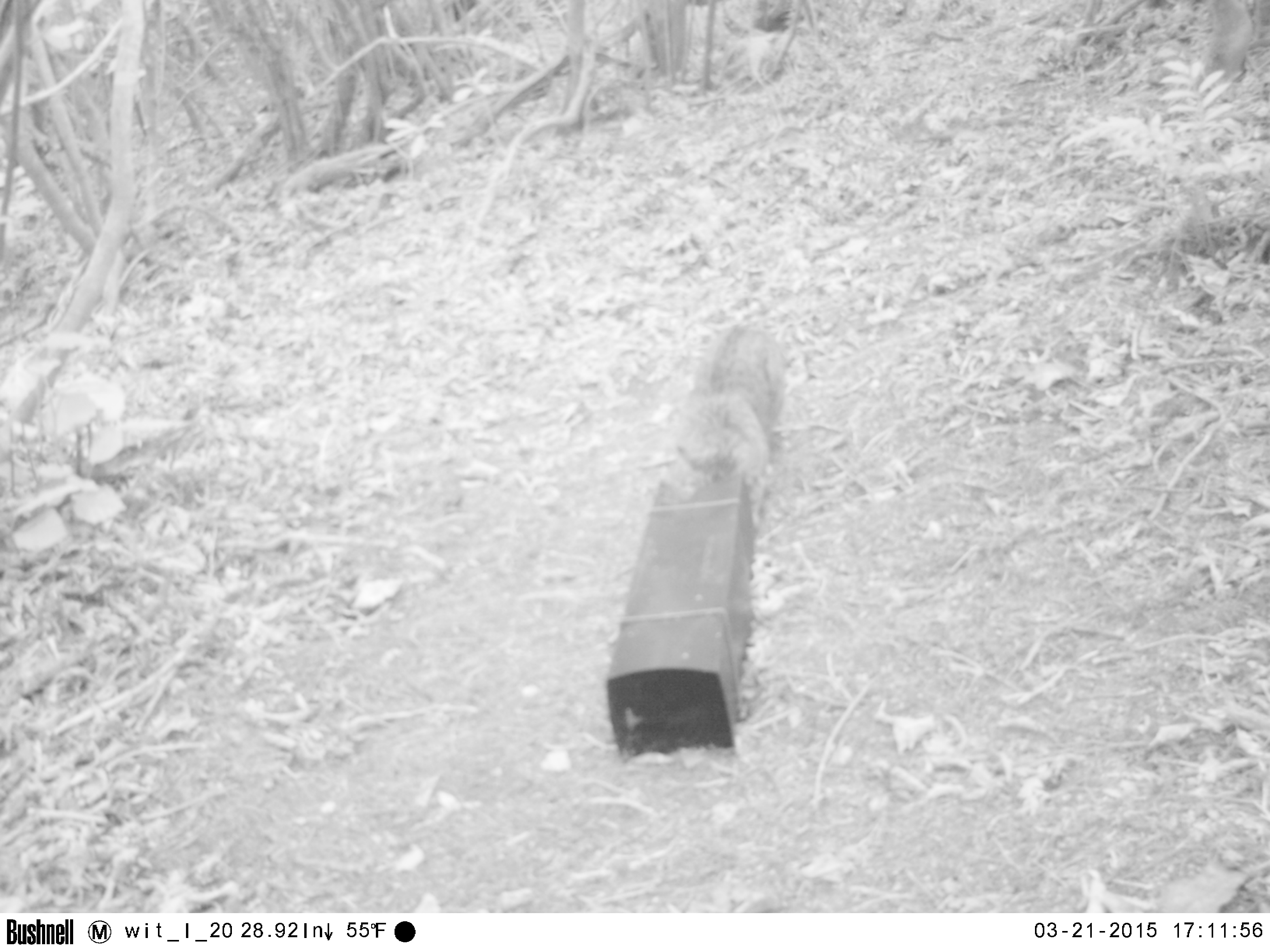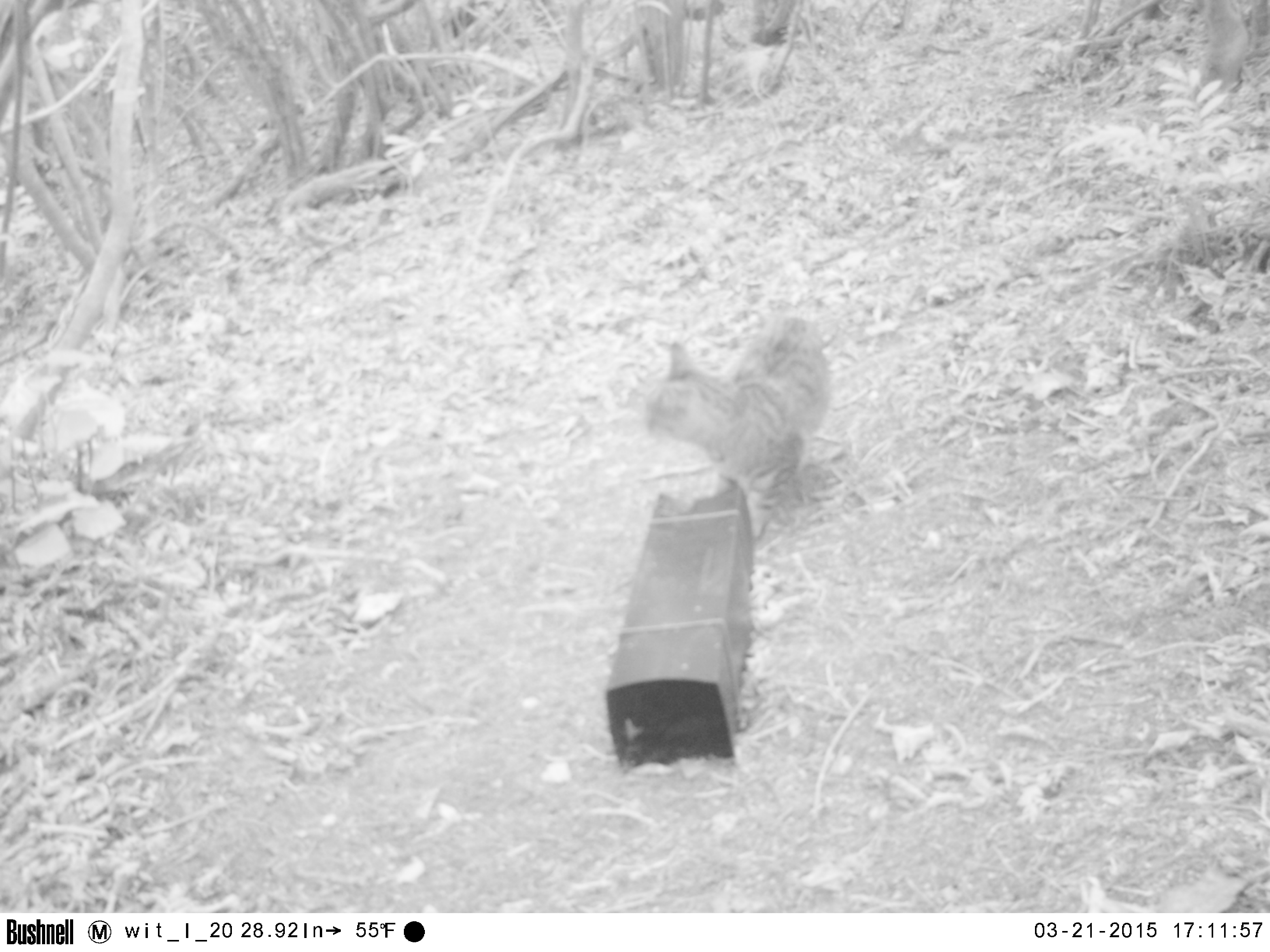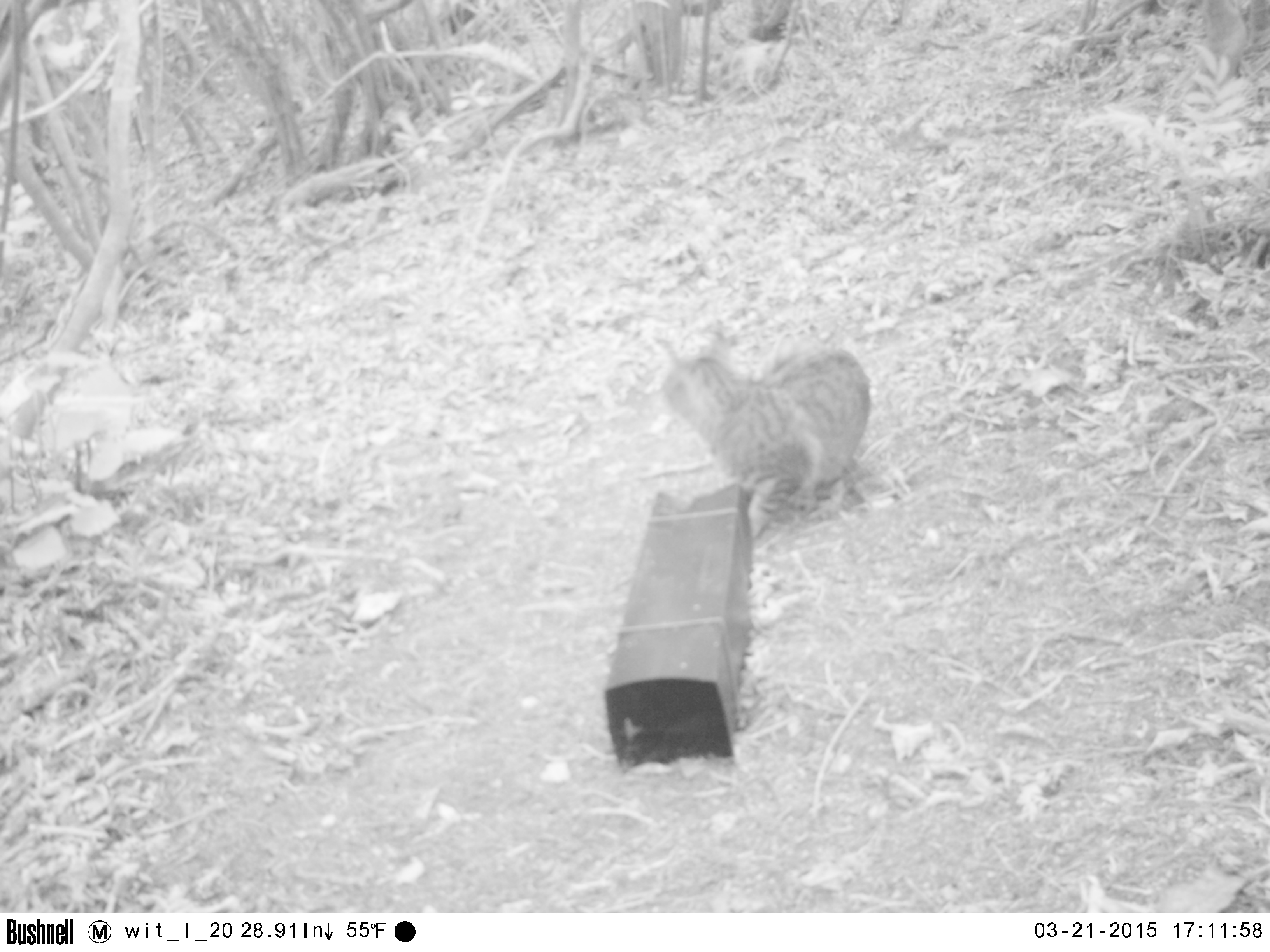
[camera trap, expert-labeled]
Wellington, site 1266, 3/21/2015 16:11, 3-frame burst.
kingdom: Animalia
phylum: Chordata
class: Mammalia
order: Carnivora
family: Felidae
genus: Felis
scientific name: Felis catus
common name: cat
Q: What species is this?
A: Cat (Felis catus).